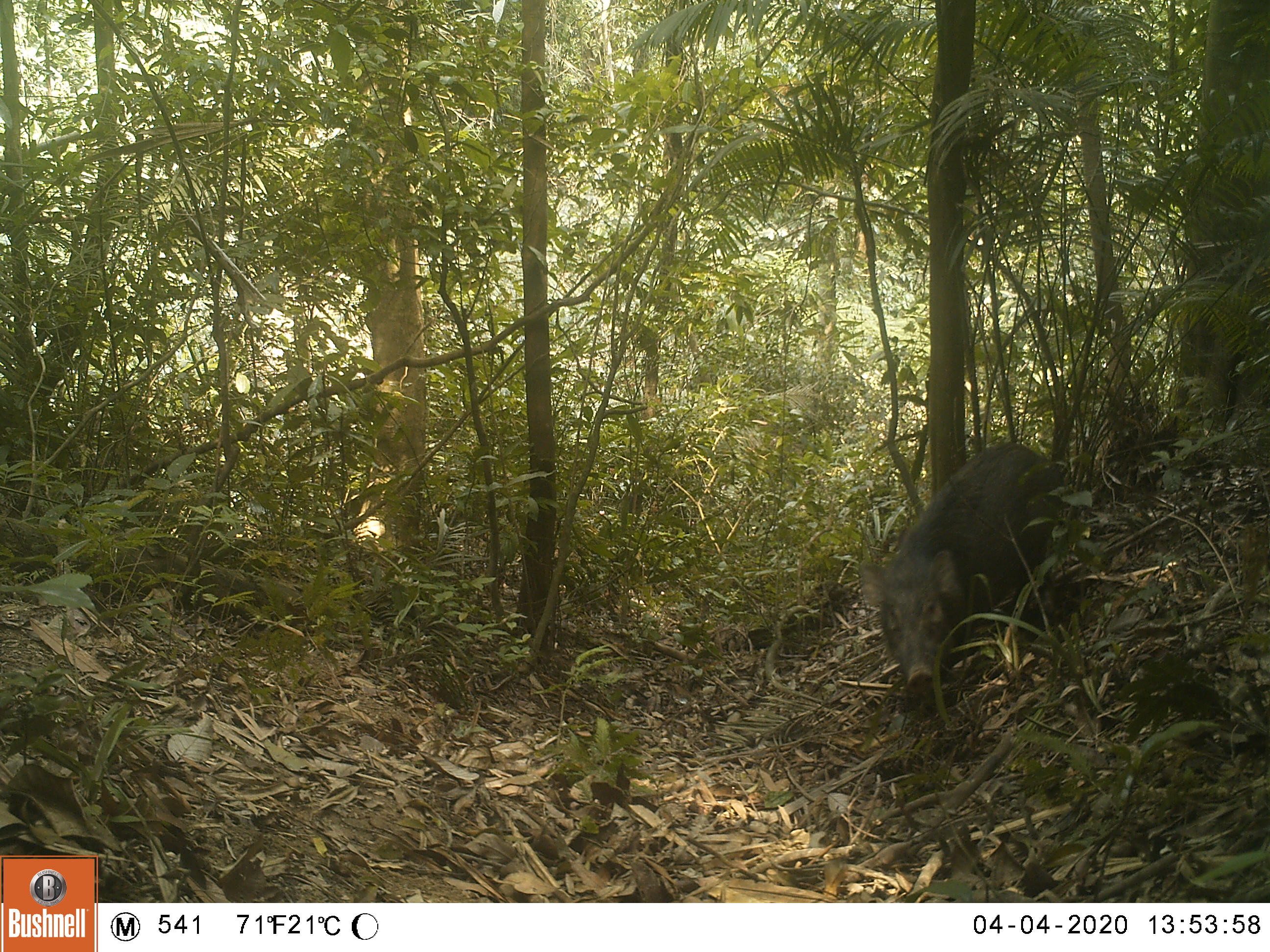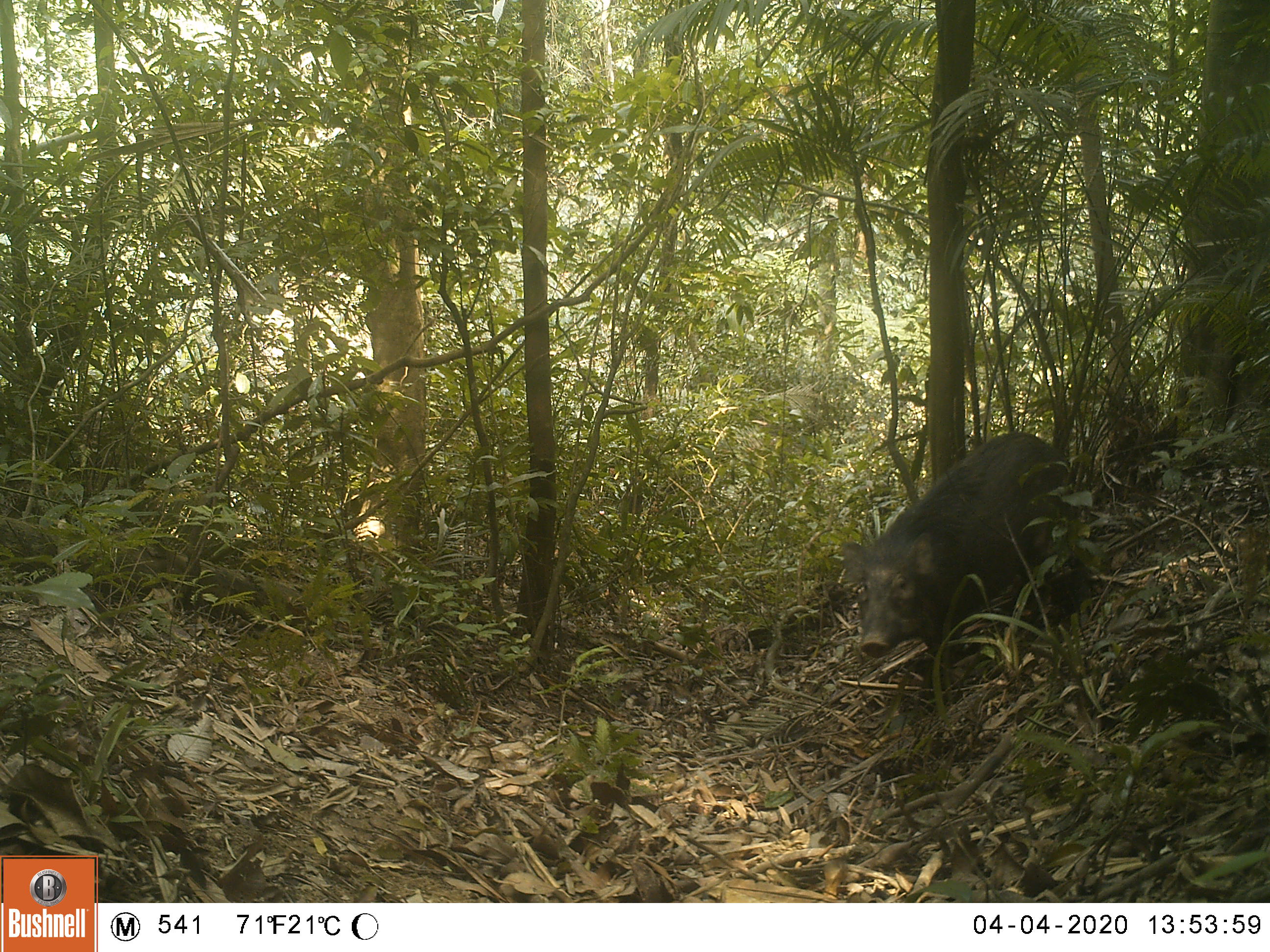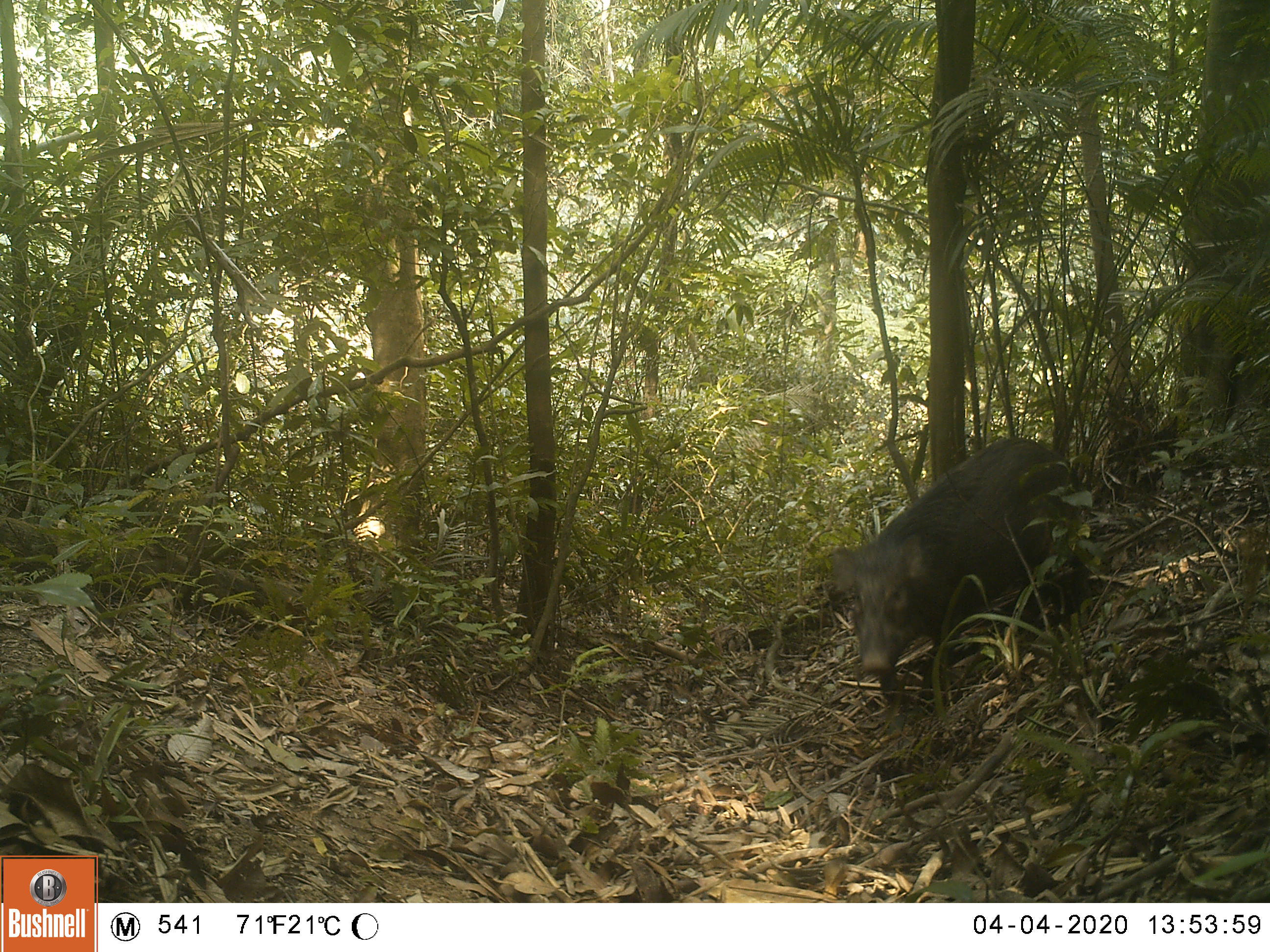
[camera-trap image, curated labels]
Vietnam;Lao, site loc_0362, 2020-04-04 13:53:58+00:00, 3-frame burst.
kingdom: Animalia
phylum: Chordata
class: Mammalia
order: Artiodactyla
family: Suidae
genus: Sus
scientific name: Sus scrofa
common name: eurasian wild pig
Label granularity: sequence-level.